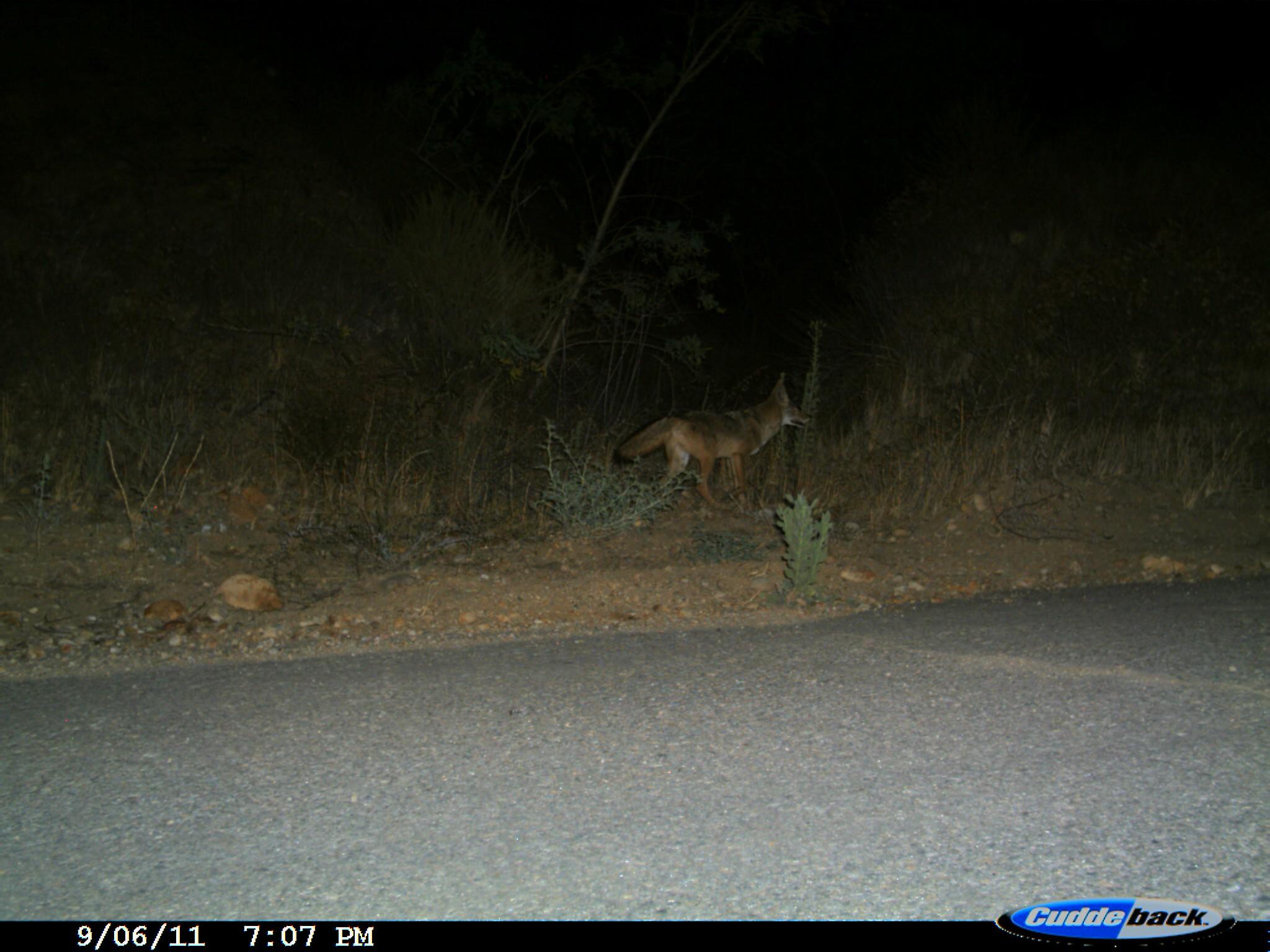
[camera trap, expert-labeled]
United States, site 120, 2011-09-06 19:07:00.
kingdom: Animalia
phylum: Chordata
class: Mammalia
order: Carnivora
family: Canidae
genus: Canis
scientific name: Canis latrans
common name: coyote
Coyote (Canis latrans).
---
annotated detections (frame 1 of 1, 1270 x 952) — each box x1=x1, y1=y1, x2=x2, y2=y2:
coyote: x1=611, y1=367, x2=821, y2=536